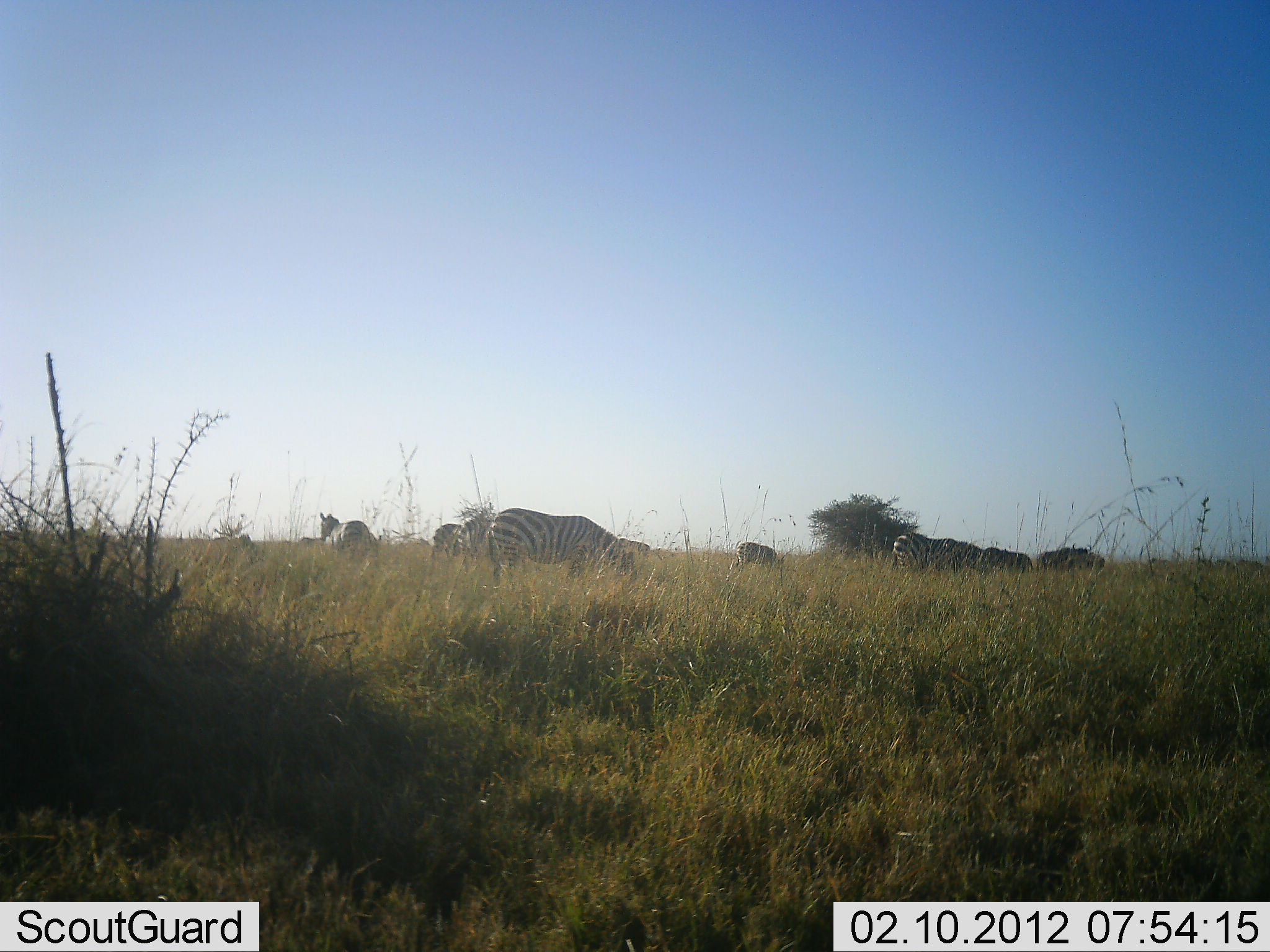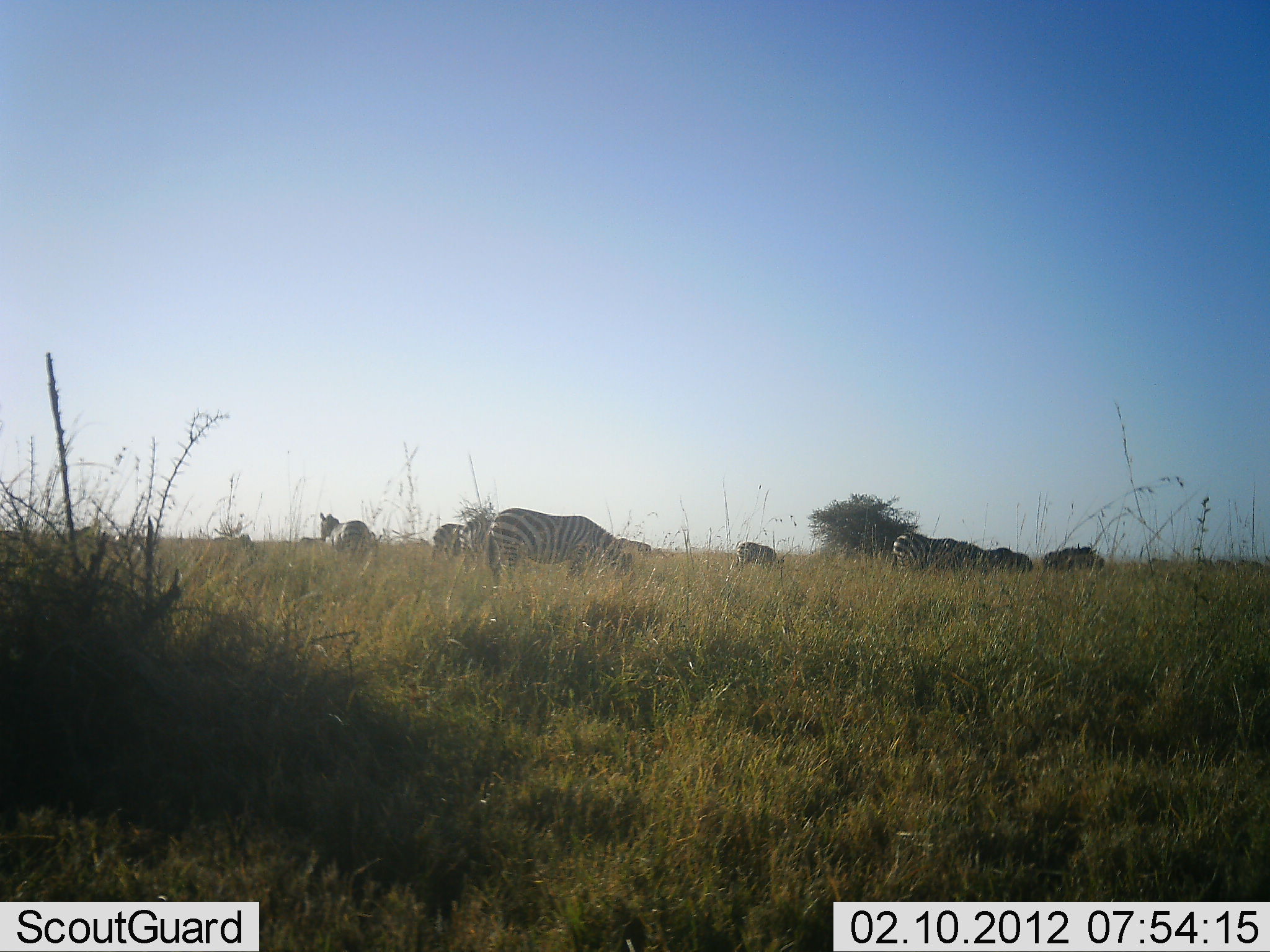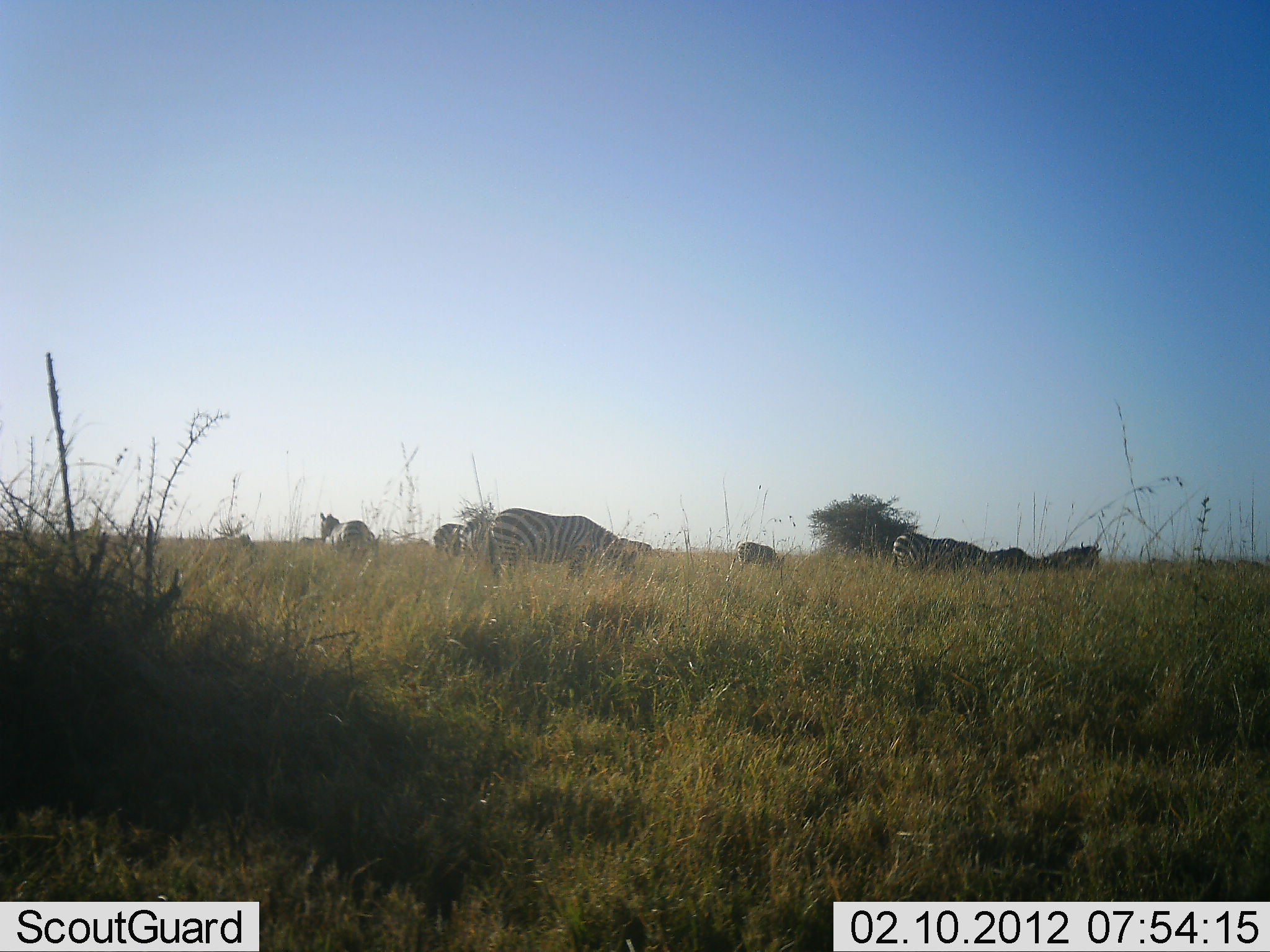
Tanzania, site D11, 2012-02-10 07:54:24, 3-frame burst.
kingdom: Animalia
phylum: Chordata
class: Mammalia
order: Perissodactyla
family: Equidae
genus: Equus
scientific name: Equus quagga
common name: plains zebra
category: zebra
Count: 7.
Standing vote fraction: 50%.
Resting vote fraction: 0%.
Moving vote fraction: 23%.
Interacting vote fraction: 0%.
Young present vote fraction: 0%.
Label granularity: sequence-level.